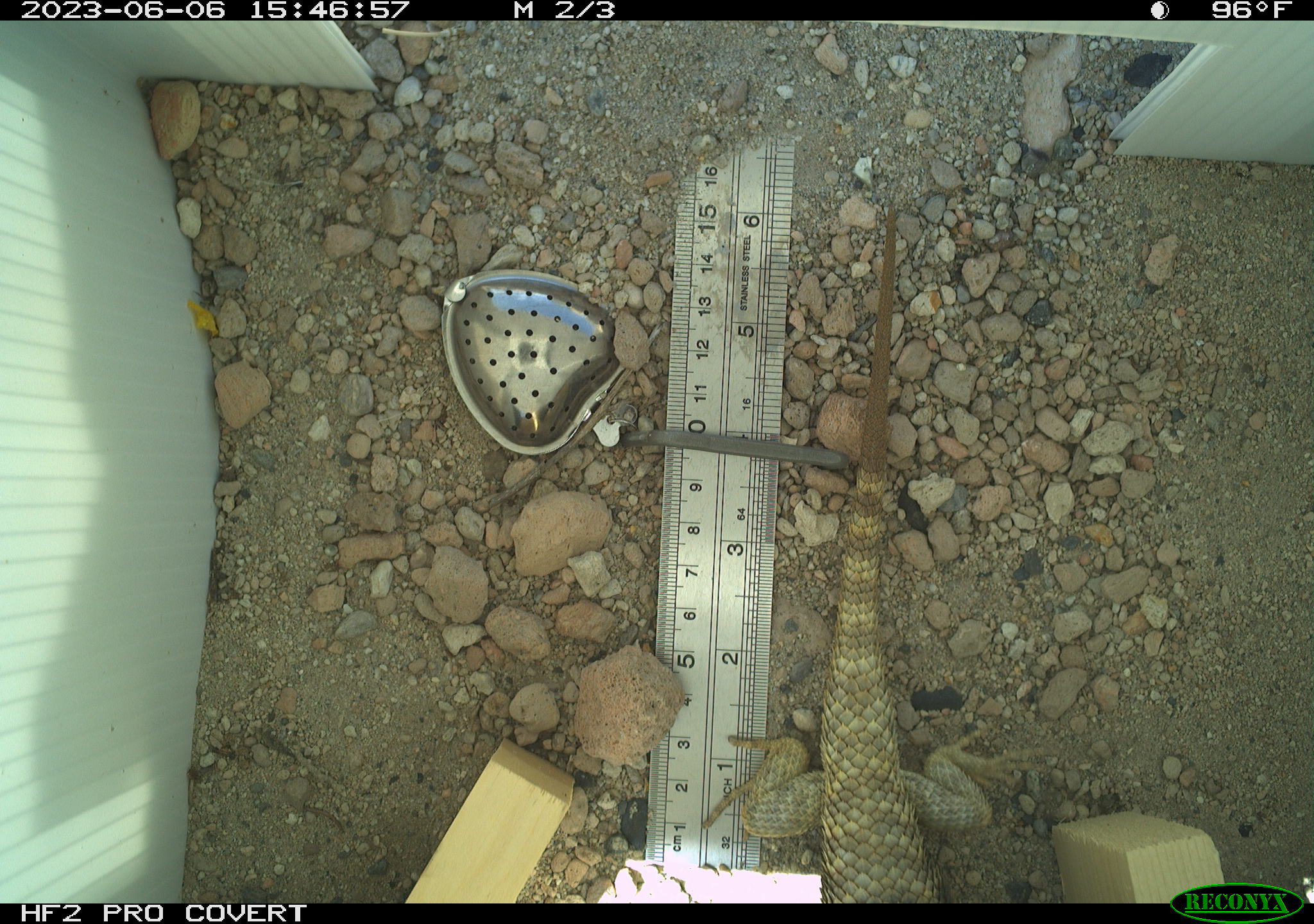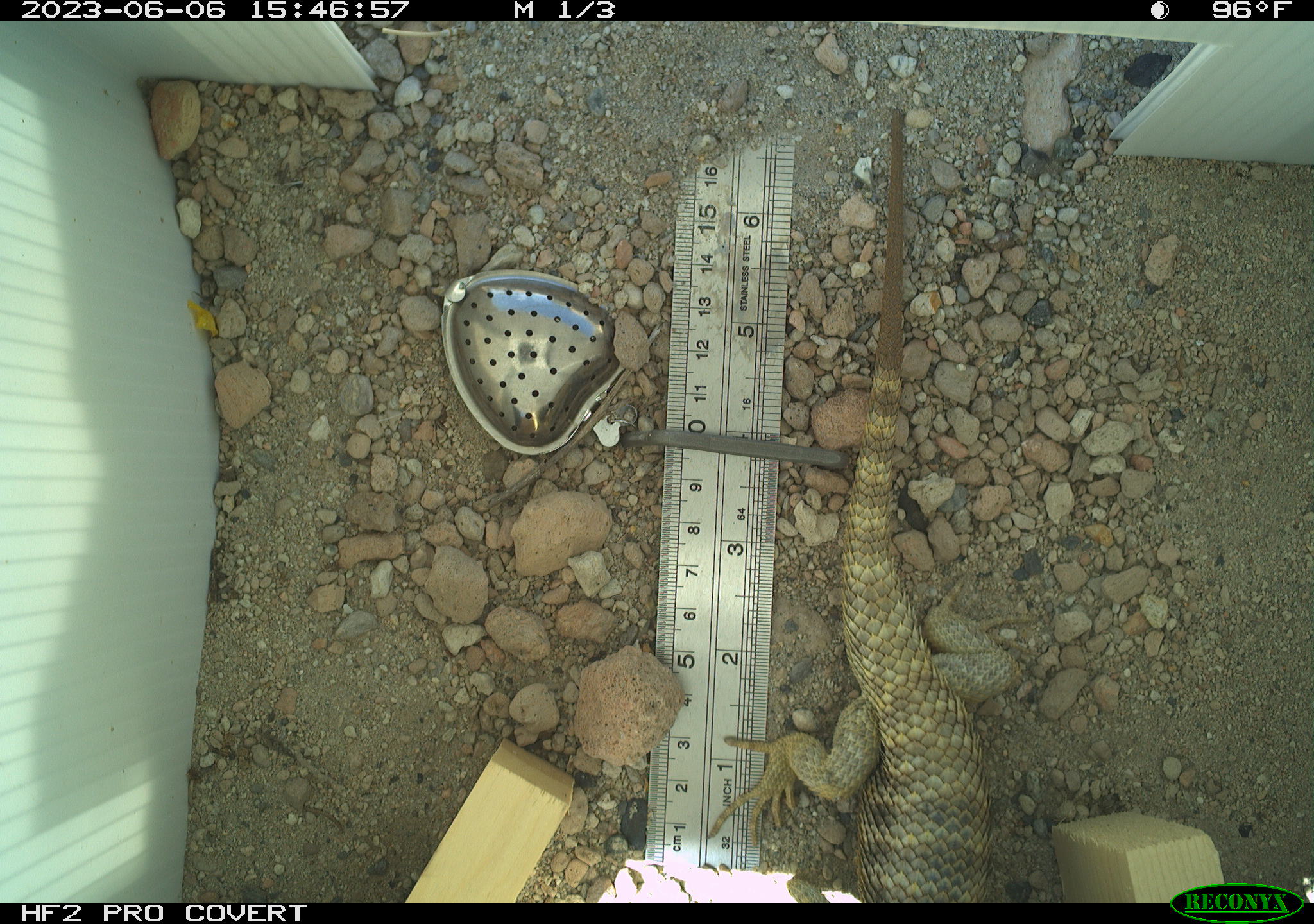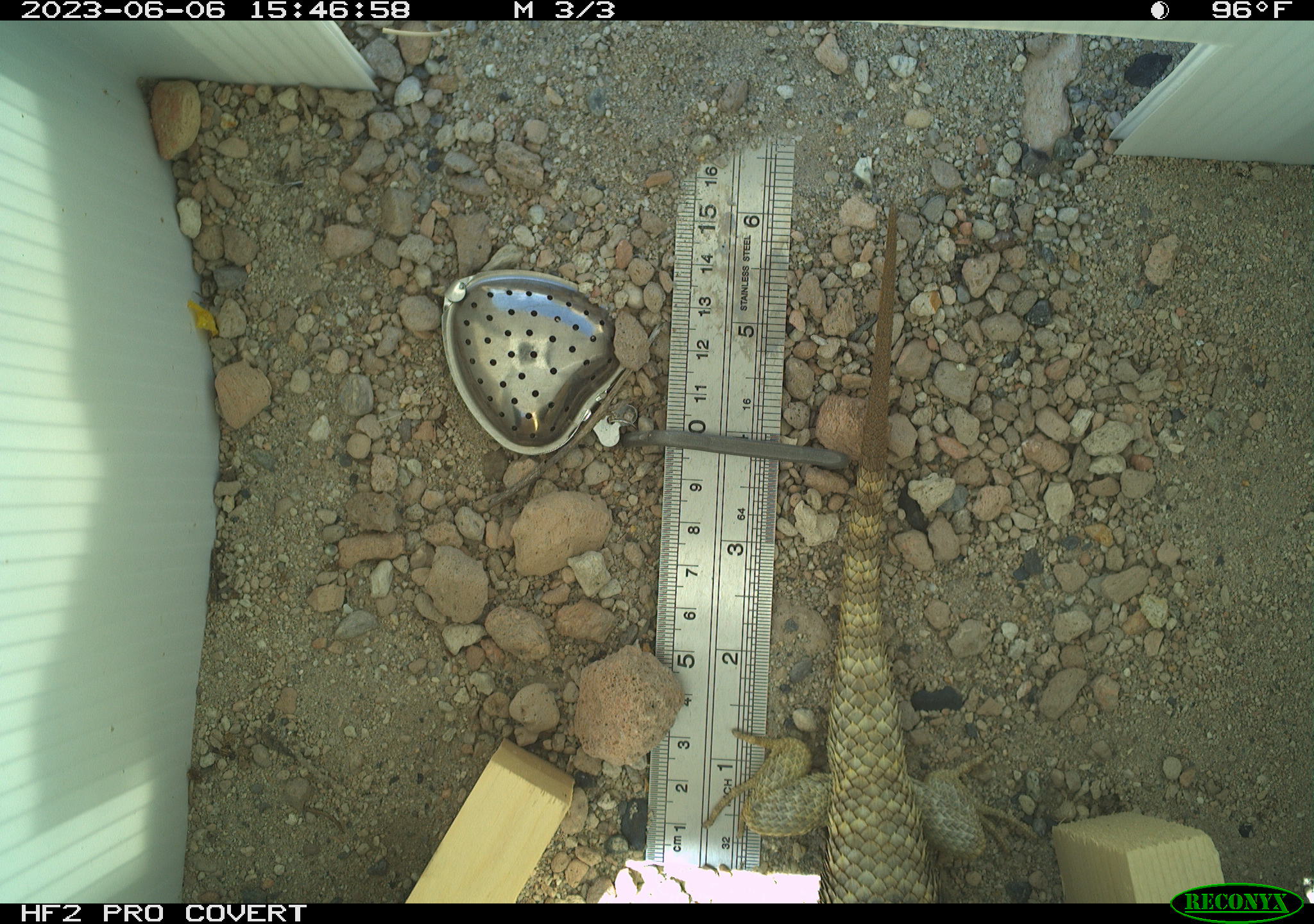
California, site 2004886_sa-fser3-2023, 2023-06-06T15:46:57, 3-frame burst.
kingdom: Animalia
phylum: Chordata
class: Reptilia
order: Squamata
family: Phrynosomatidae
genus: Sceloporus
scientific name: Sceloporus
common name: spiny lizards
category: sceloporus species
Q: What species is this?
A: Sceloporus species (spiny lizards) (Sceloporus).